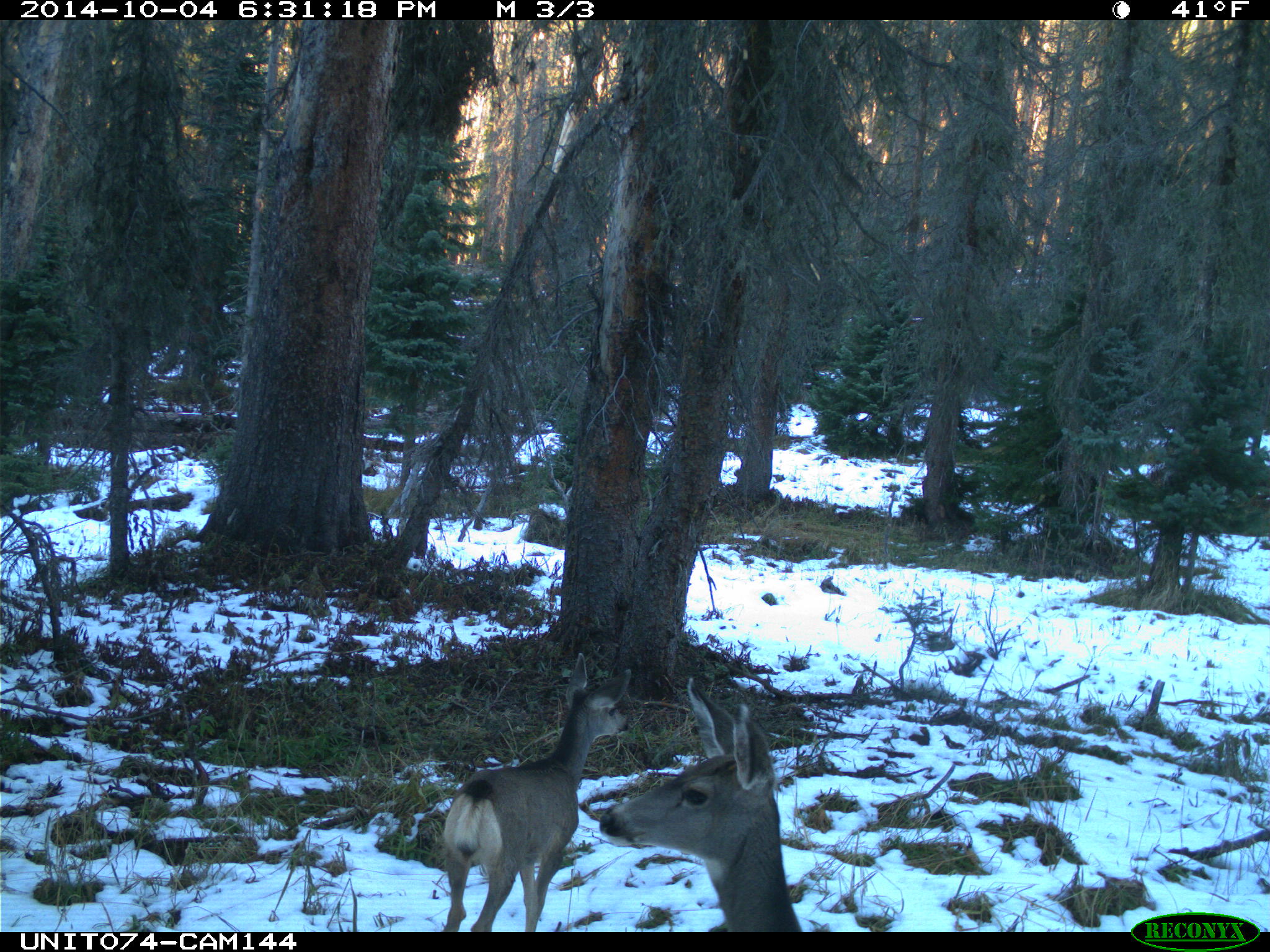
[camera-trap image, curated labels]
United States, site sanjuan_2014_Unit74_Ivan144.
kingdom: Animalia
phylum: Chordata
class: Mammalia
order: Artiodactyla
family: Cervidae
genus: Odocoileus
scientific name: Odocoileus hemionus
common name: mule deer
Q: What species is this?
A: Odocoileus hemionus (mule deer).